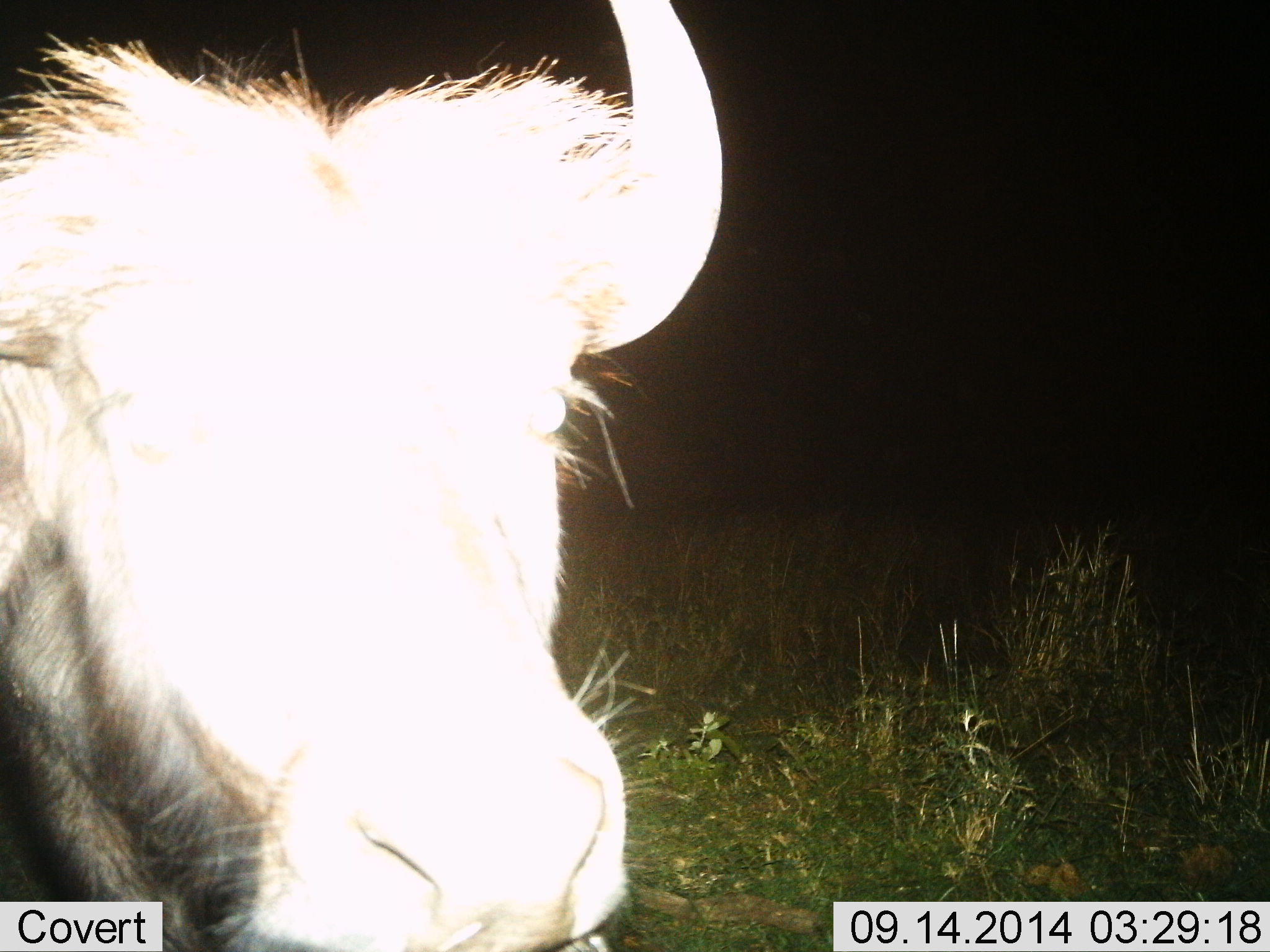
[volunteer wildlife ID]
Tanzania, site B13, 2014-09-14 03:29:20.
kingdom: Animalia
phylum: Chordata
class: Mammalia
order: Artiodactyla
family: Bovidae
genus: Connochaetes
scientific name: Connochaetes taurinus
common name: blue wildebeest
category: wildebeest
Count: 1.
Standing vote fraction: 70%.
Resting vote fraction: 0%.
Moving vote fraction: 10%.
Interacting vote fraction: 20%.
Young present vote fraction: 0%.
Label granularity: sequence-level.